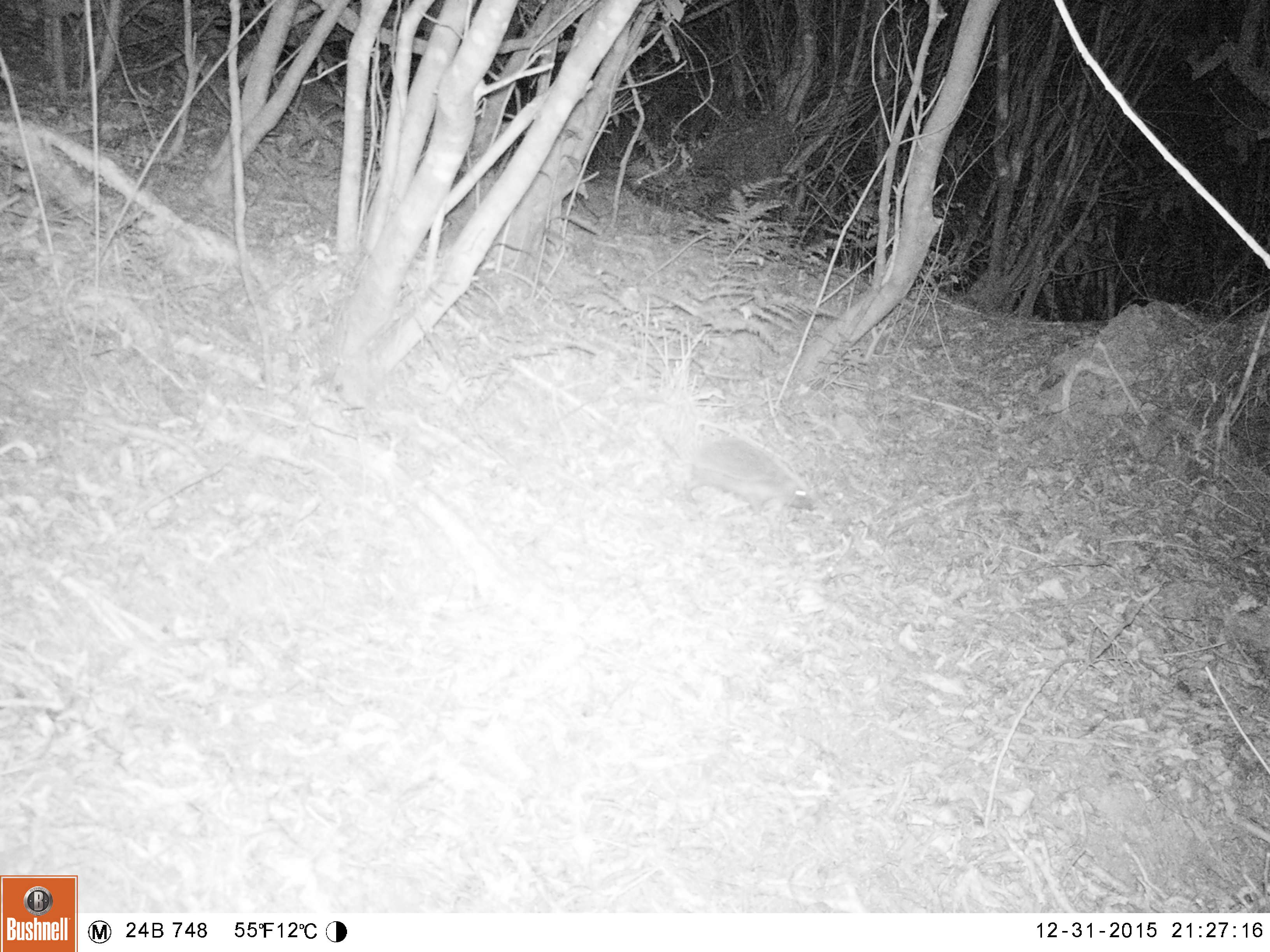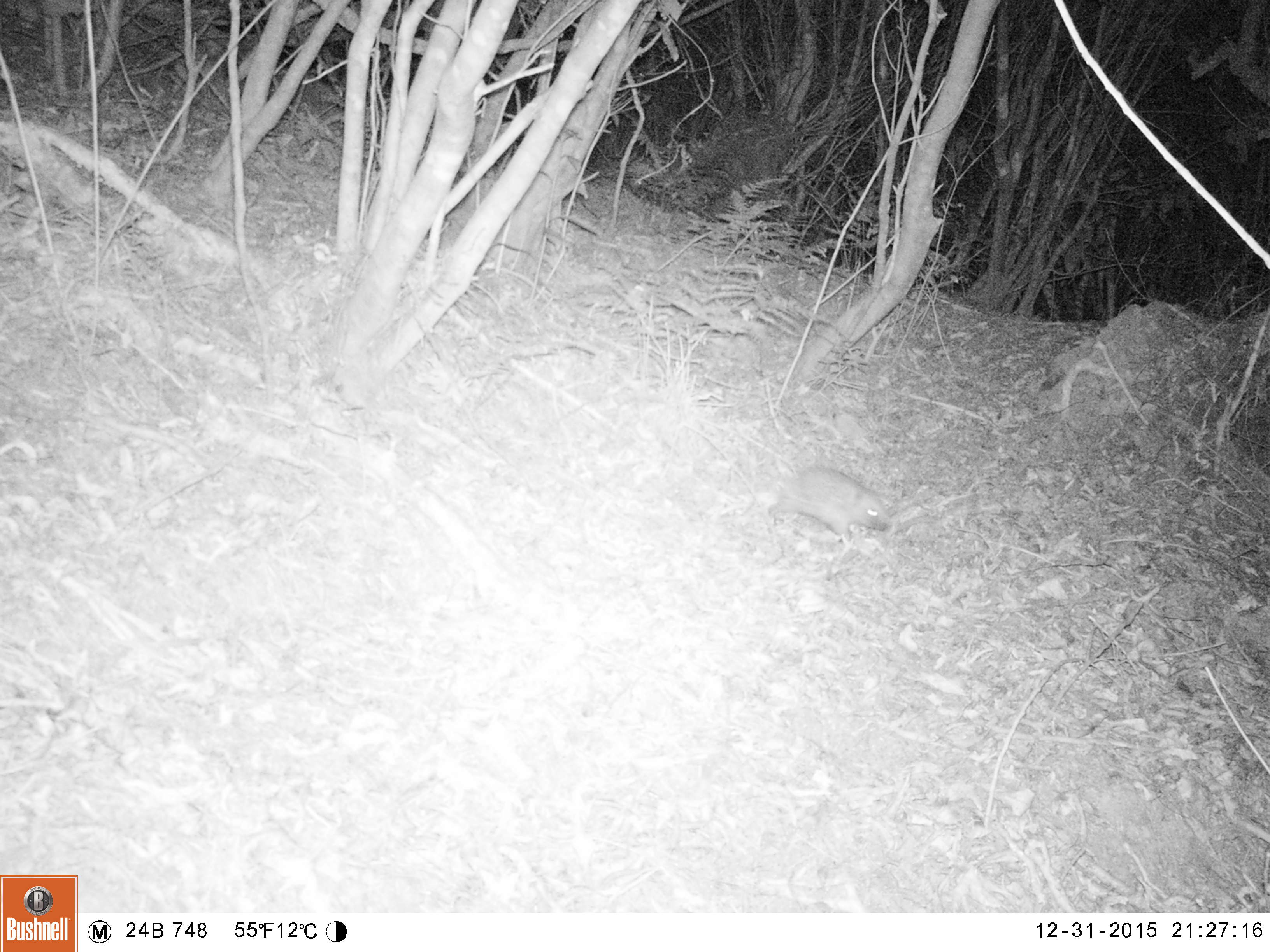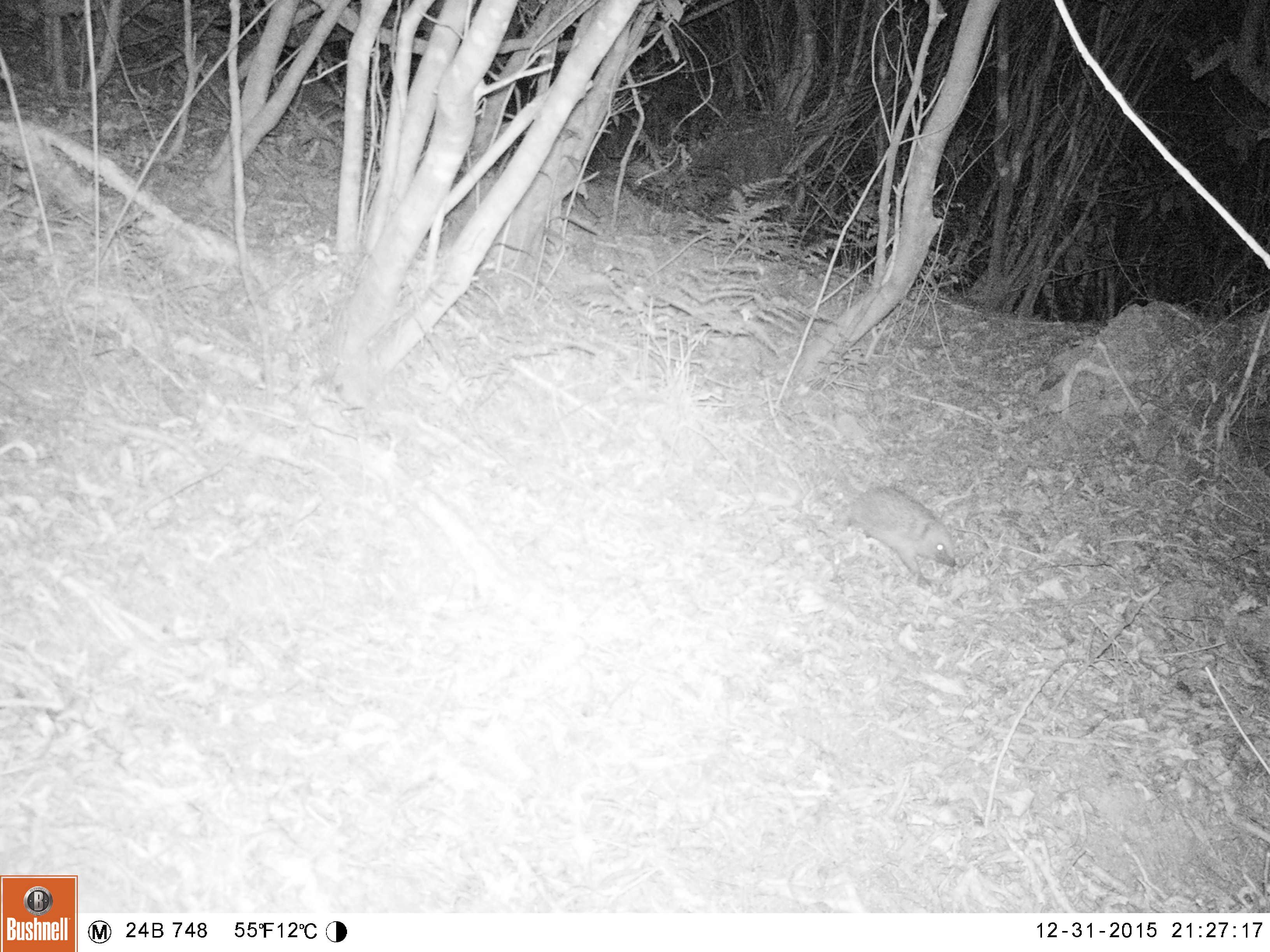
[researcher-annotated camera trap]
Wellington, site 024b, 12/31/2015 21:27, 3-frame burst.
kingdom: Animalia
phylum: Chordata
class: Mammalia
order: Eulipotyphla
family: Erinaceidae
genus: Erinaceus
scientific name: Erinaceus europaeus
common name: hedgehog